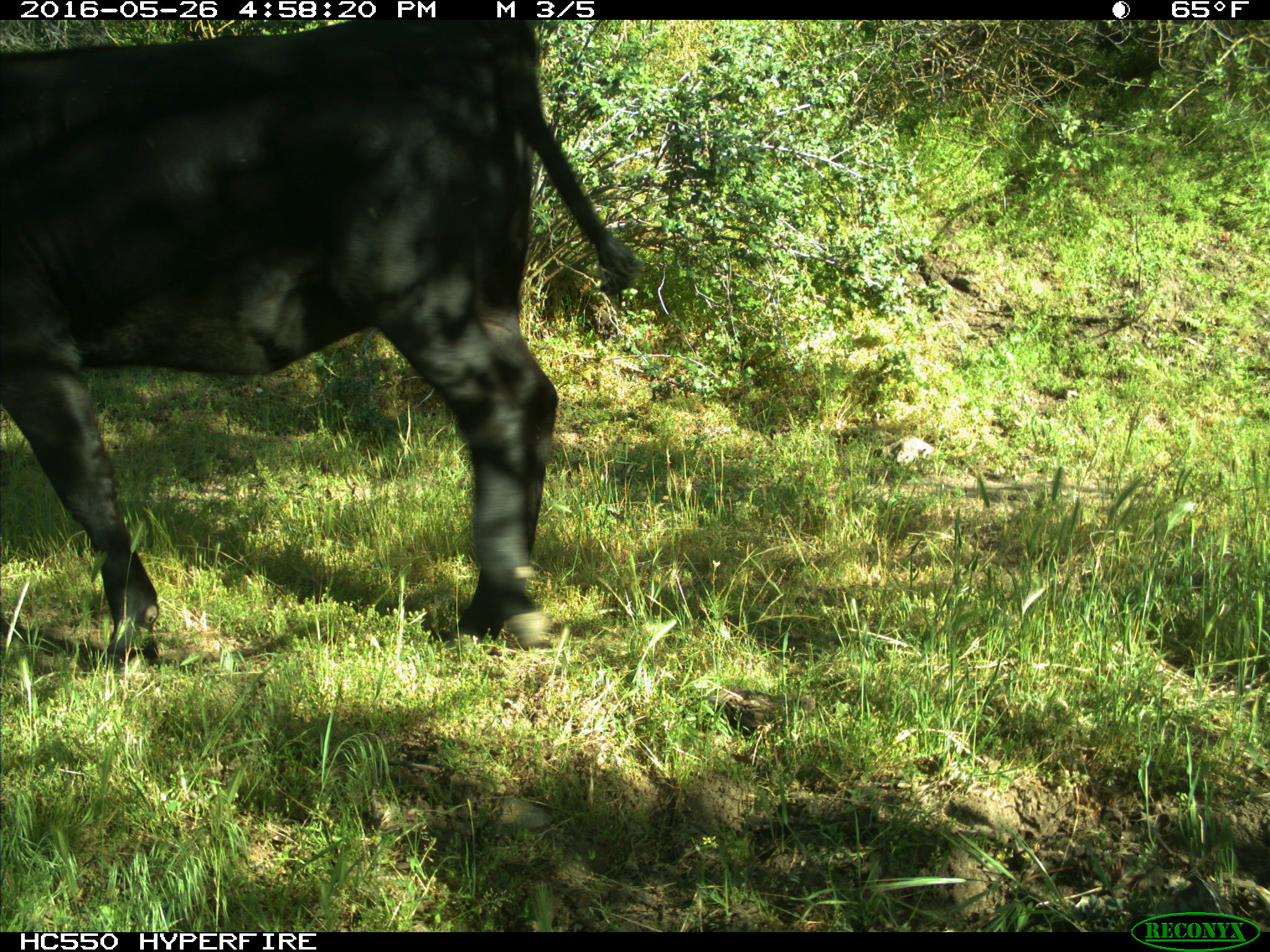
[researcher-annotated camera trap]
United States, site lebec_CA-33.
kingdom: Animalia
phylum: Chordata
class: Mammalia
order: Artiodactyla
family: Bovidae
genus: Bos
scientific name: Bos taurus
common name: domestic cow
Bos taurus (domestic cow).